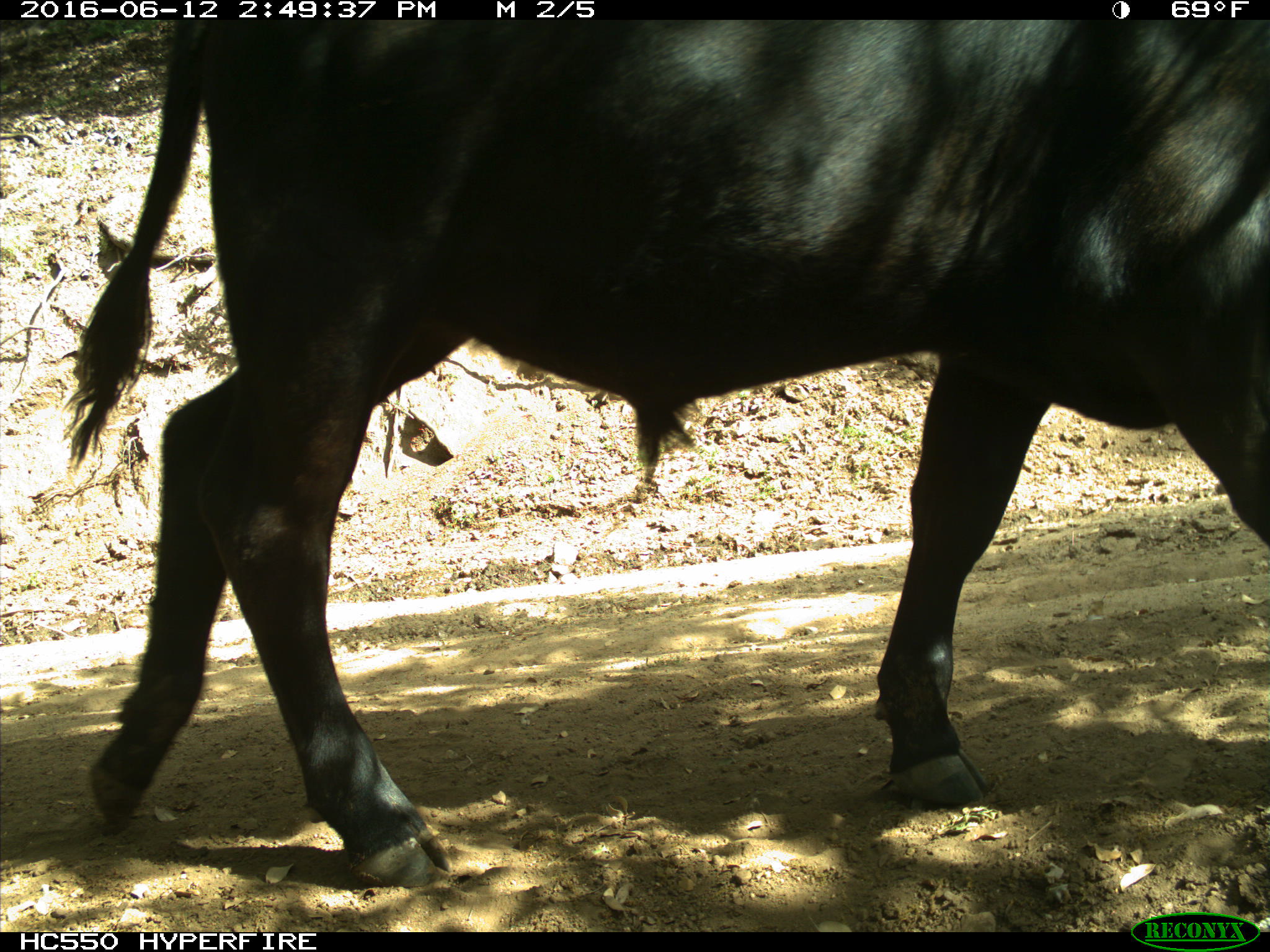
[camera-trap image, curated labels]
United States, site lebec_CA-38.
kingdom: Animalia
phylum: Chordata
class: Mammalia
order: Artiodactyla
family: Bovidae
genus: Bos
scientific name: Bos taurus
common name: domestic cow